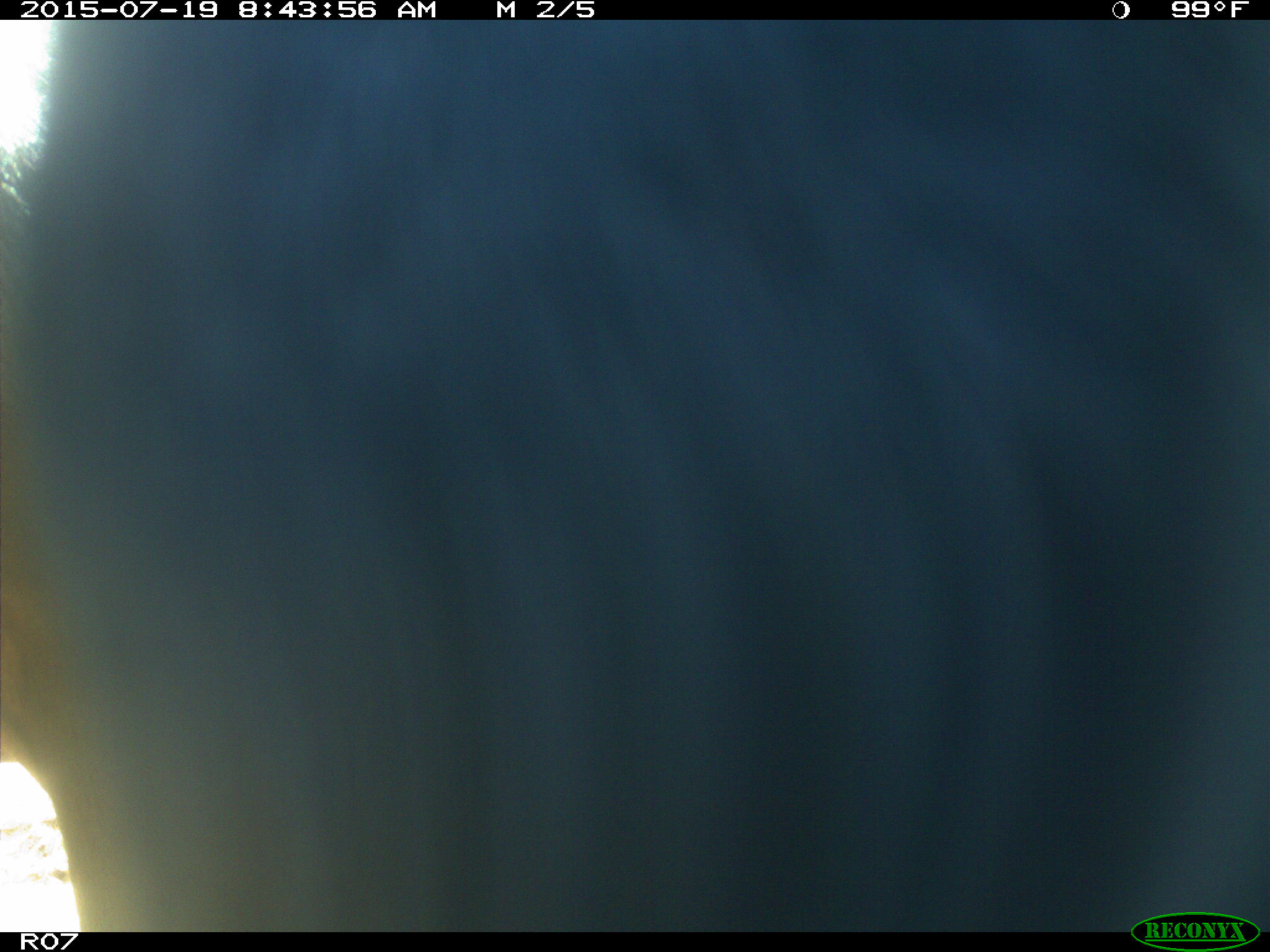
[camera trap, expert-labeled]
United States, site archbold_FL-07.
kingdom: Animalia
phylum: Chordata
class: Mammalia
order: Artiodactyla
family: Bovidae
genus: Bos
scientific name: Bos taurus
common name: domestic cow